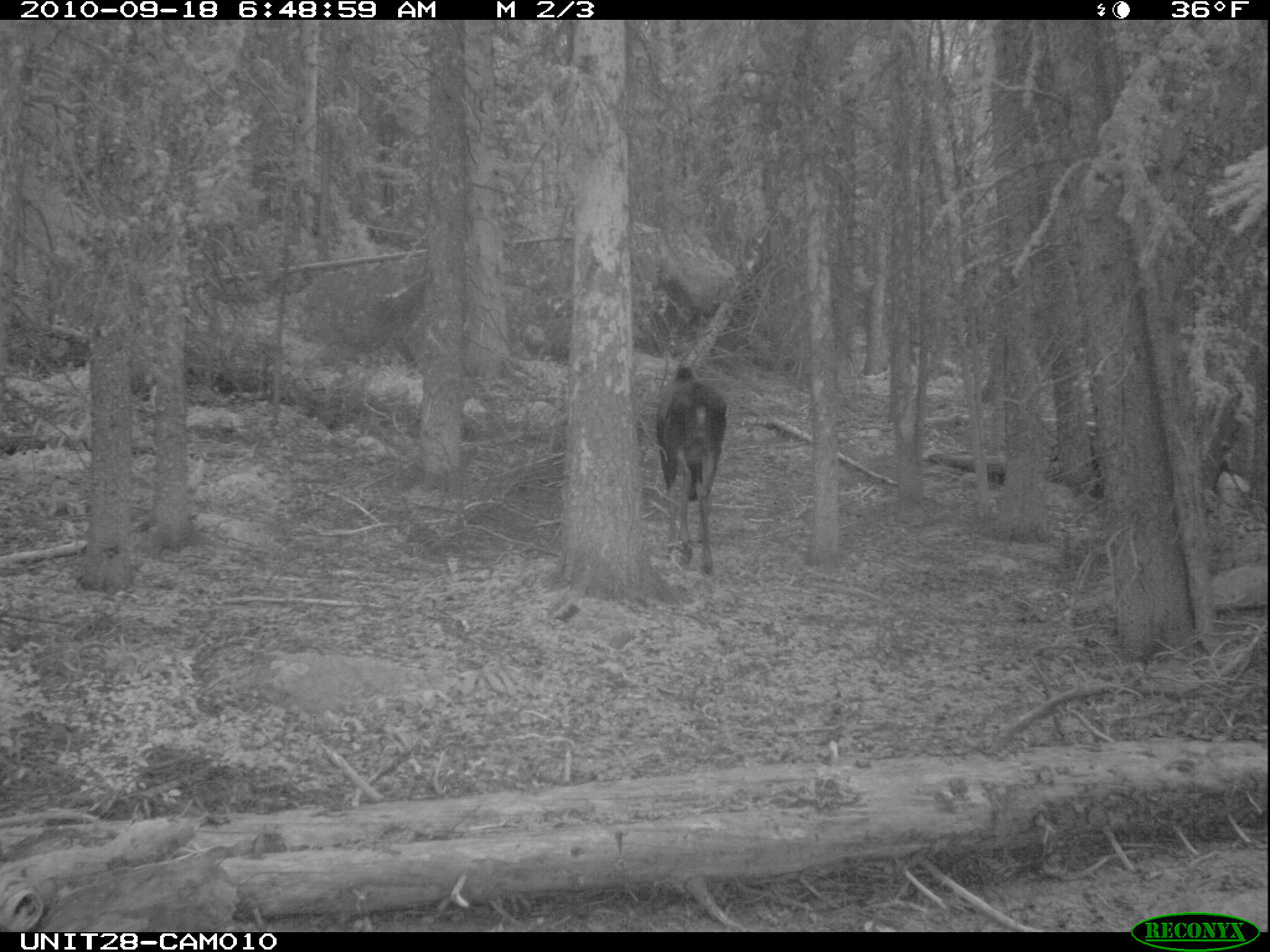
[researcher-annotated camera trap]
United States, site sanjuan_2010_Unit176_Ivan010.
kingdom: Animalia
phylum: Chordata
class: Mammalia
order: Artiodactyla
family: Cervidae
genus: Alces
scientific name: Alces alces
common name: moose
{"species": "Alces alces (moose)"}